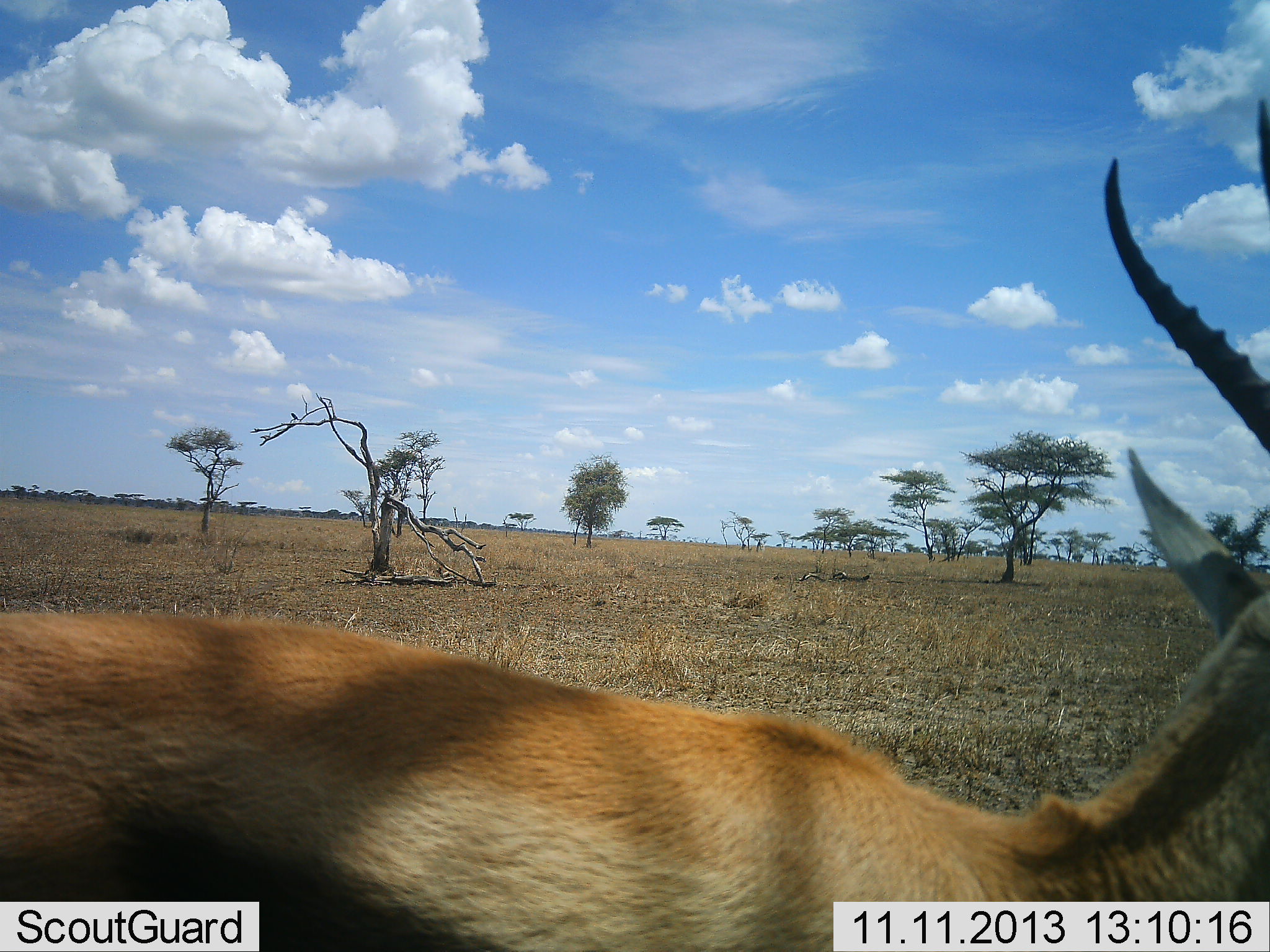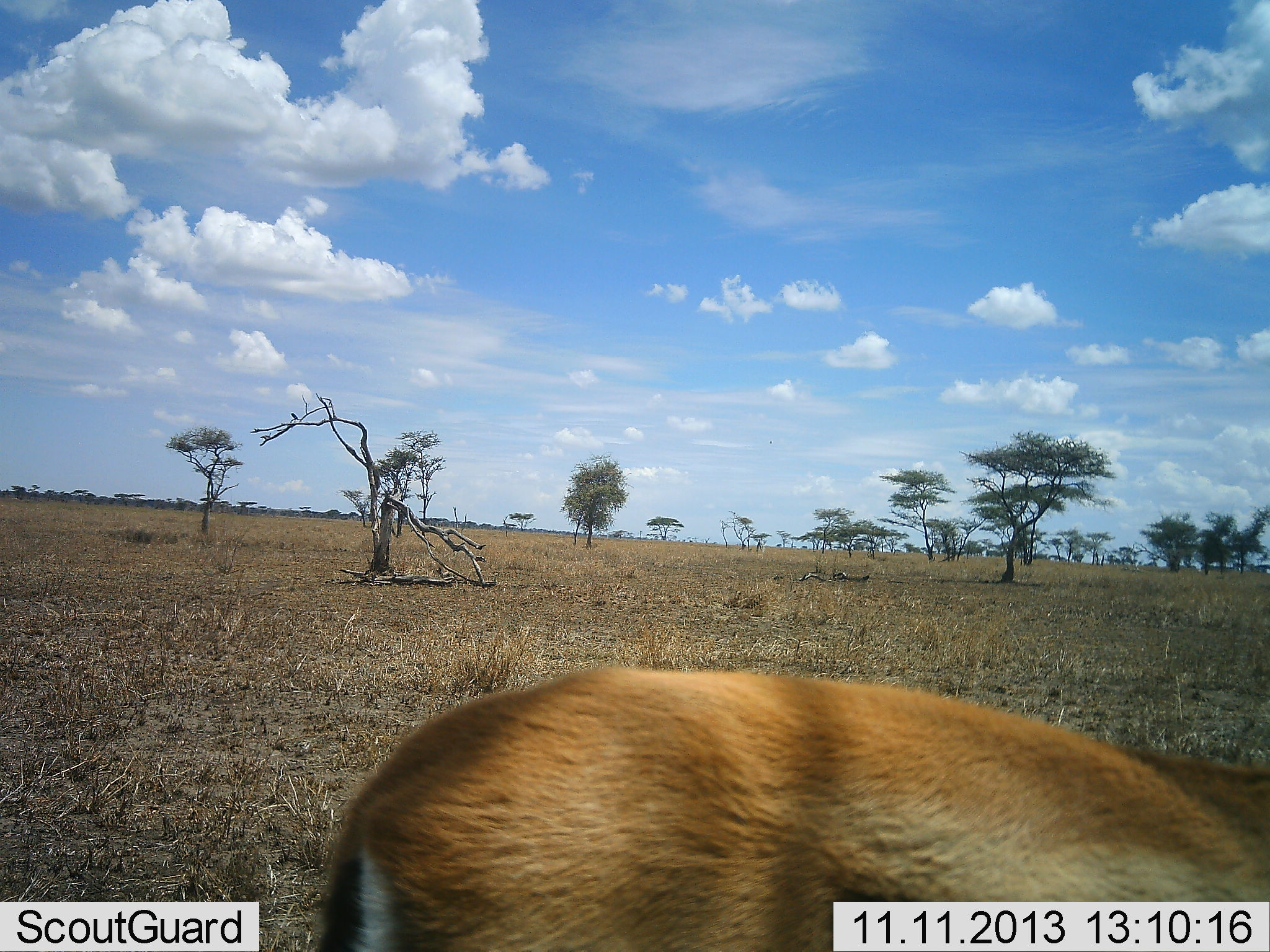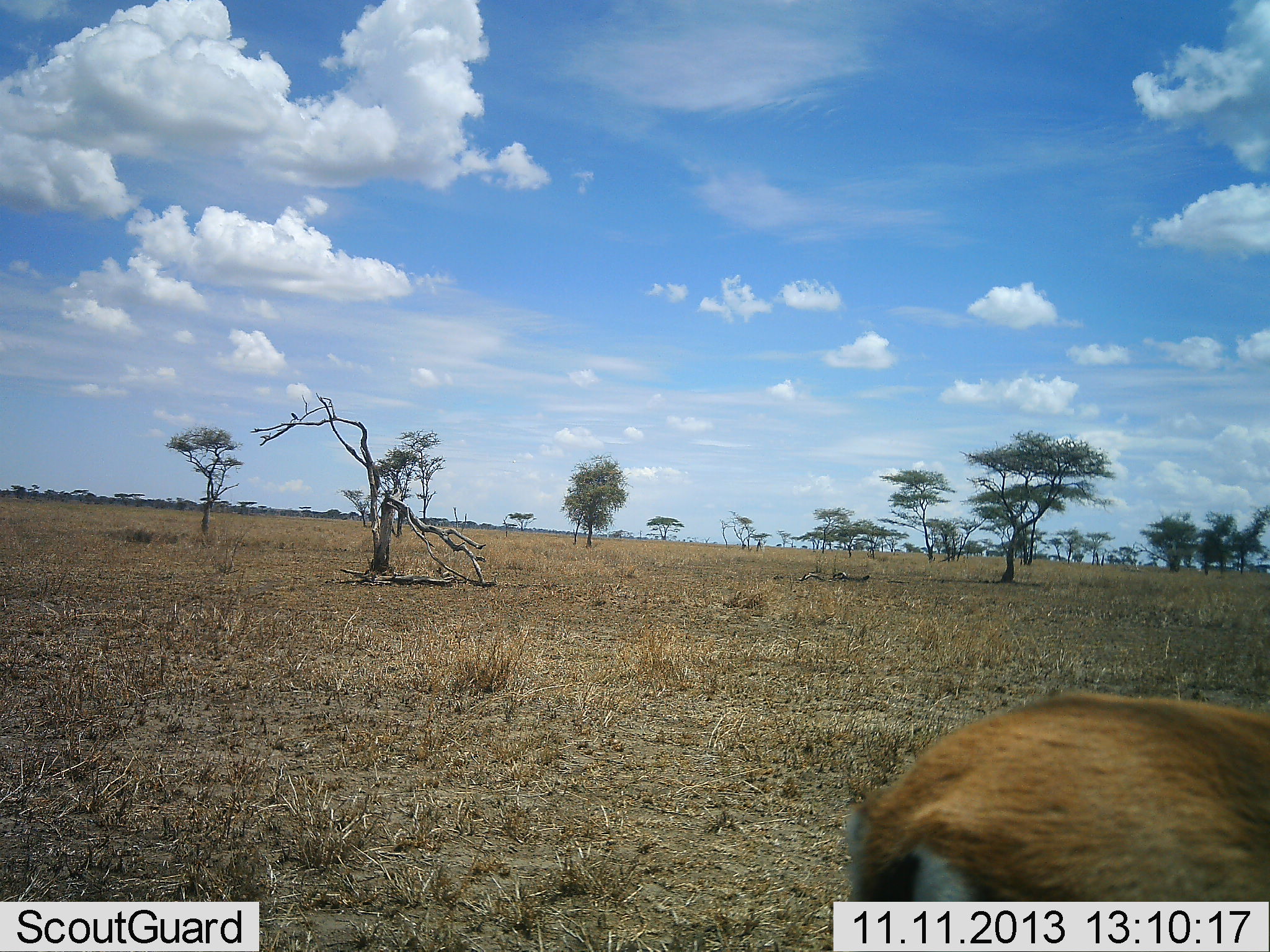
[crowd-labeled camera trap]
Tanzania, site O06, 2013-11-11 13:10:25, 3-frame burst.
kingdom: Animalia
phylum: Chordata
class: Mammalia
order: Artiodactyla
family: Bovidae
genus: Eudorcas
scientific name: Eudorcas thomsonii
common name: thomson's gazelle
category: gazellethomsons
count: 1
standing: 10%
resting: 0%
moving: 100%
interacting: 0%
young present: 0%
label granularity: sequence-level